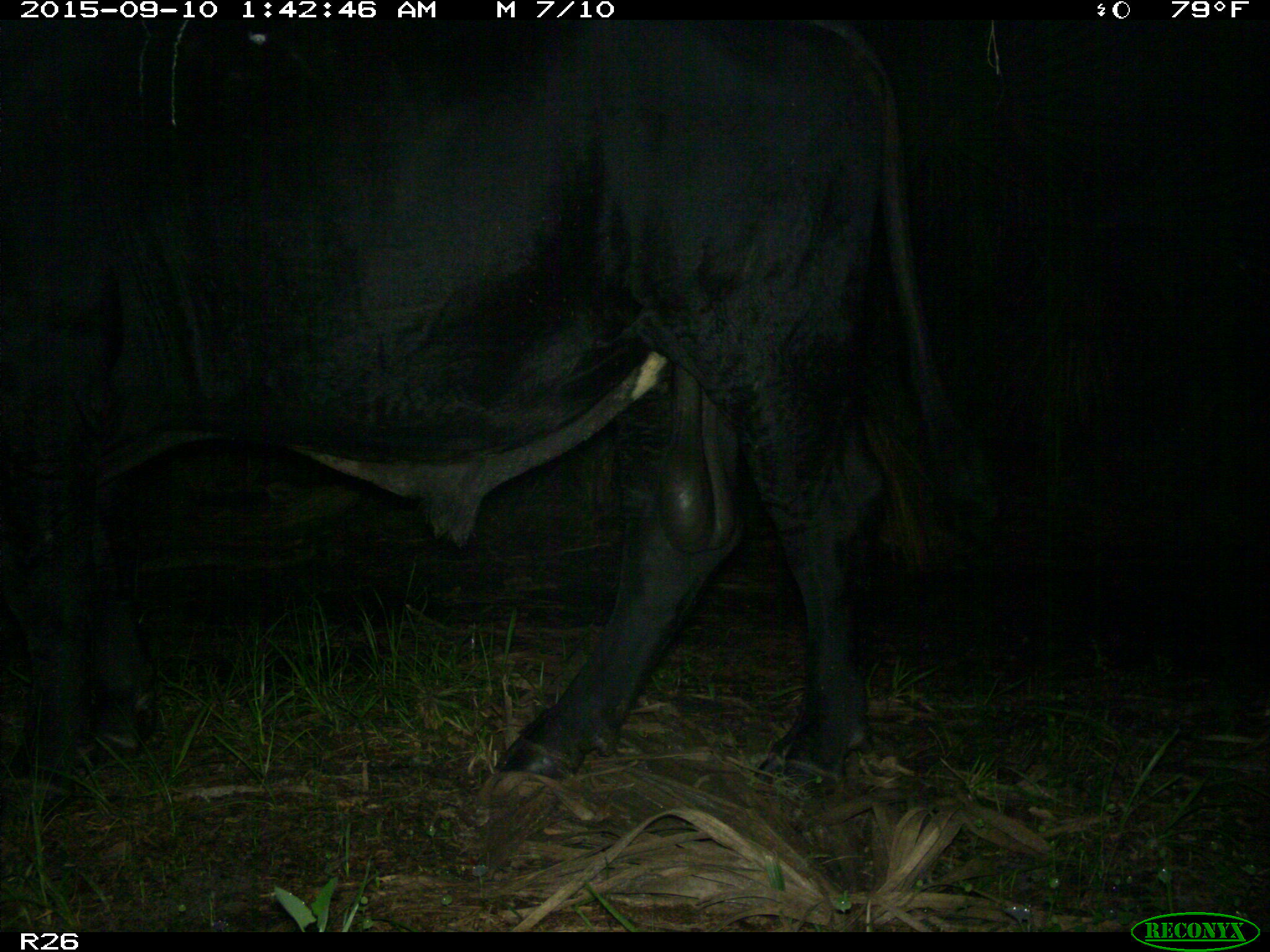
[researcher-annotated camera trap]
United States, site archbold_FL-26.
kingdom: Animalia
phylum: Chordata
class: Mammalia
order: Artiodactyla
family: Bovidae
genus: Bos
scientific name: Bos taurus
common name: domestic cow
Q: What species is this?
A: Bos taurus (domestic cow).